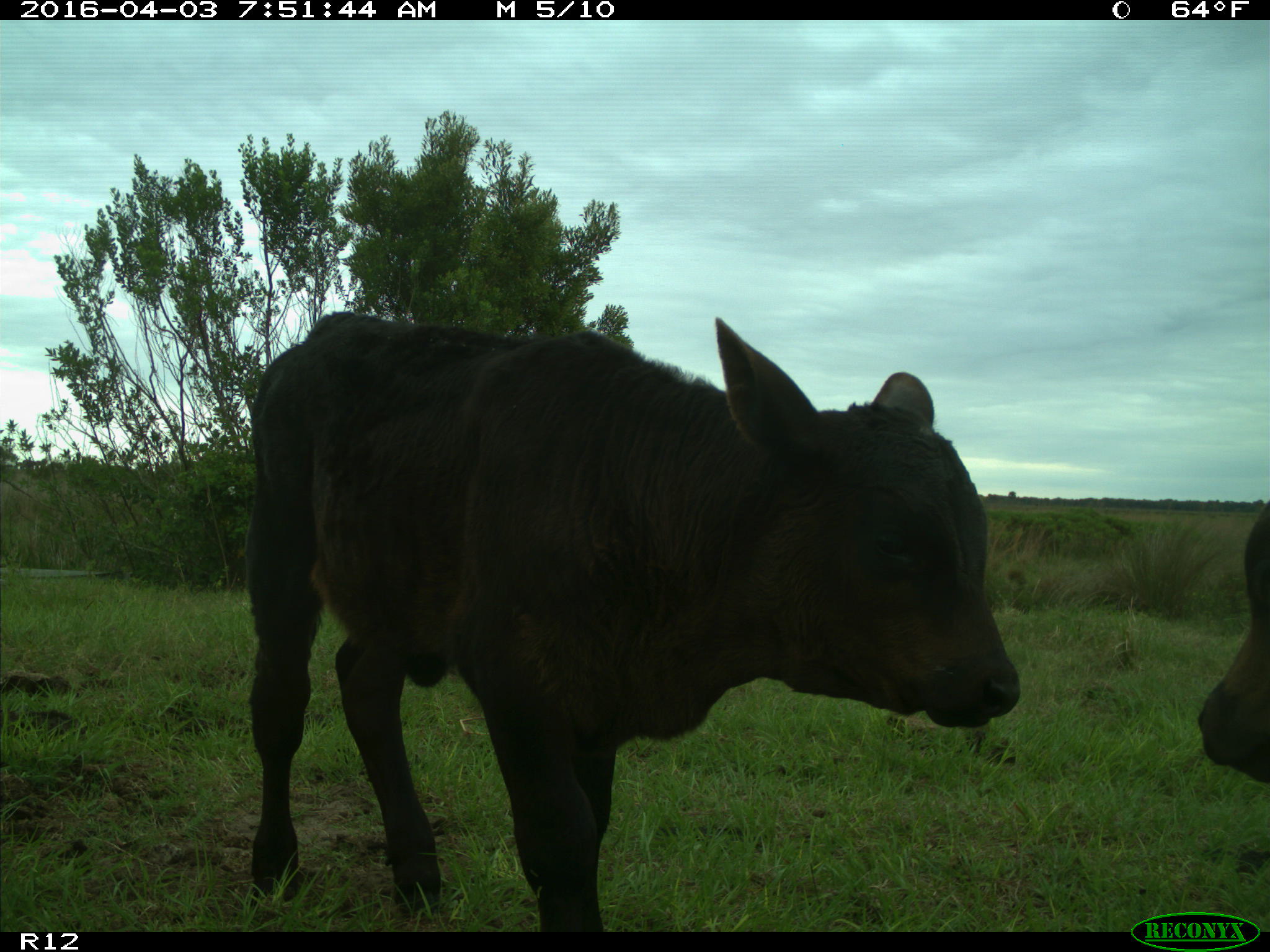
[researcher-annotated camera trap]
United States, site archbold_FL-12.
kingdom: Animalia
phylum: Chordata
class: Mammalia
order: Artiodactyla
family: Bovidae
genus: Bos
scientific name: Bos taurus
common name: domestic cow